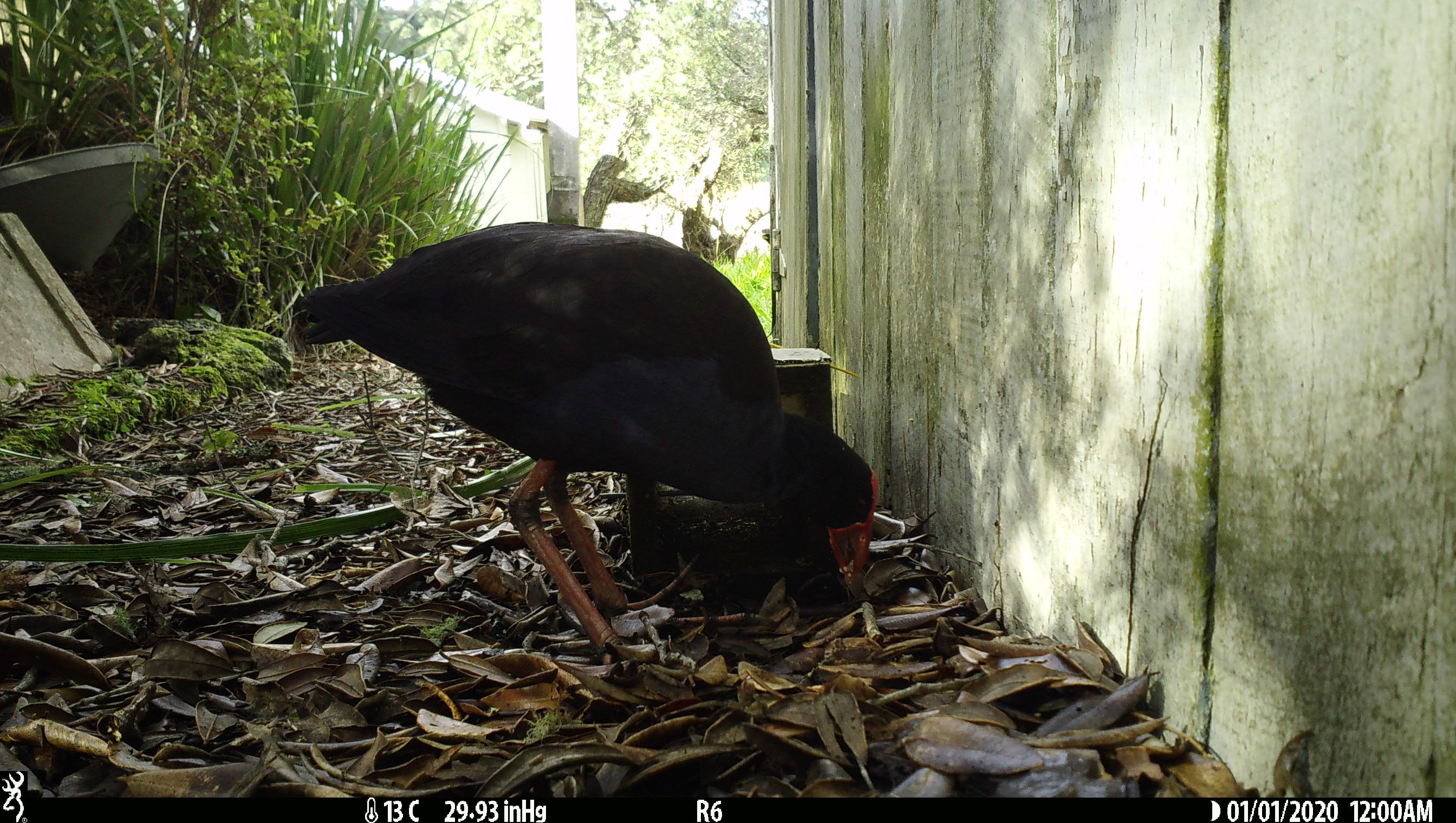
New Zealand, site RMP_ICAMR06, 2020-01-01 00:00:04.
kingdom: Animalia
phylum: Chordata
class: Aves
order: Gruiformes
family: Rallidae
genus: Porphyrio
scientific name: Porphyrio melanotus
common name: australasian swamphen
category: pukeko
Pukeko (australasian swamphen) (Porphyrio melanotus).